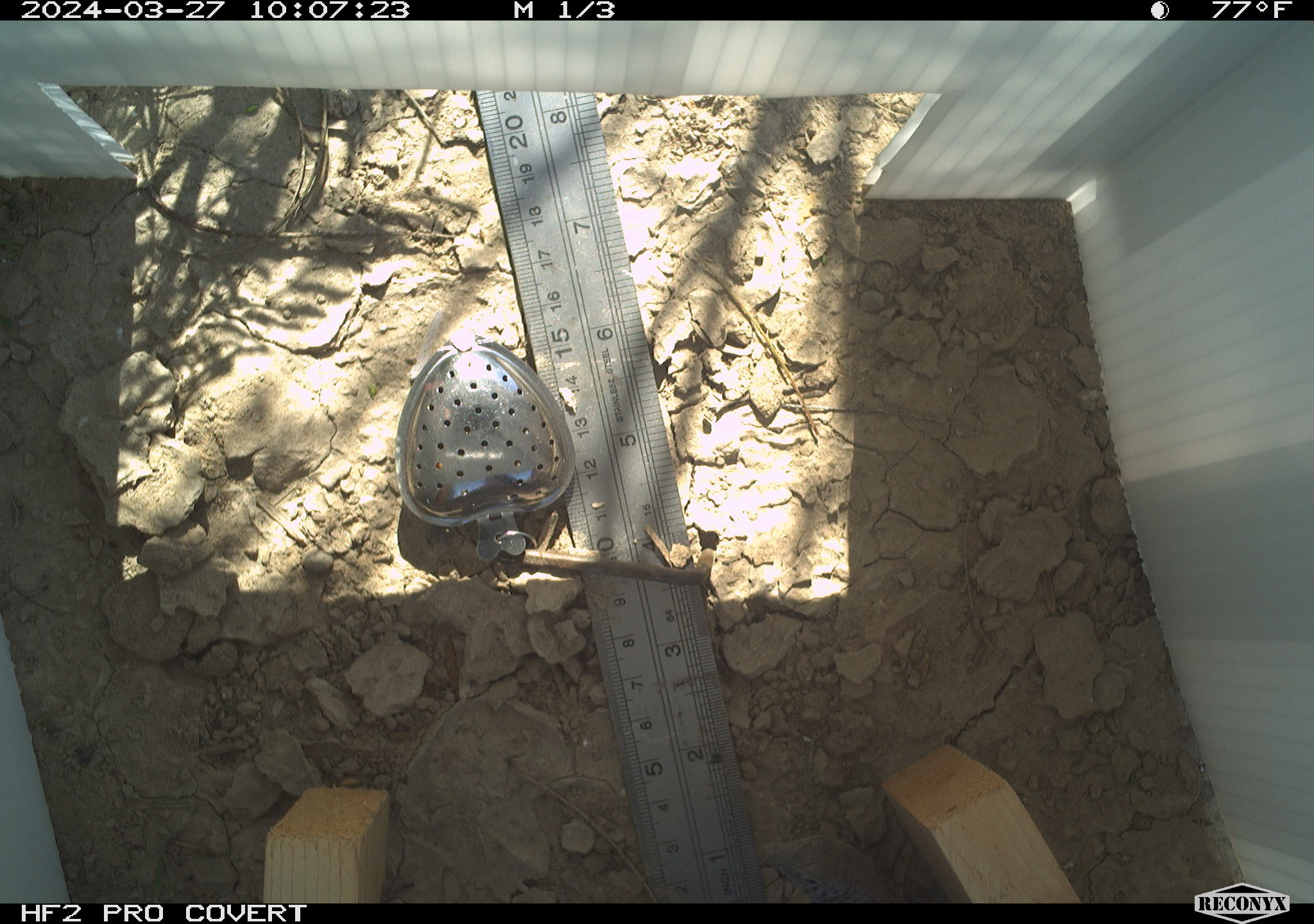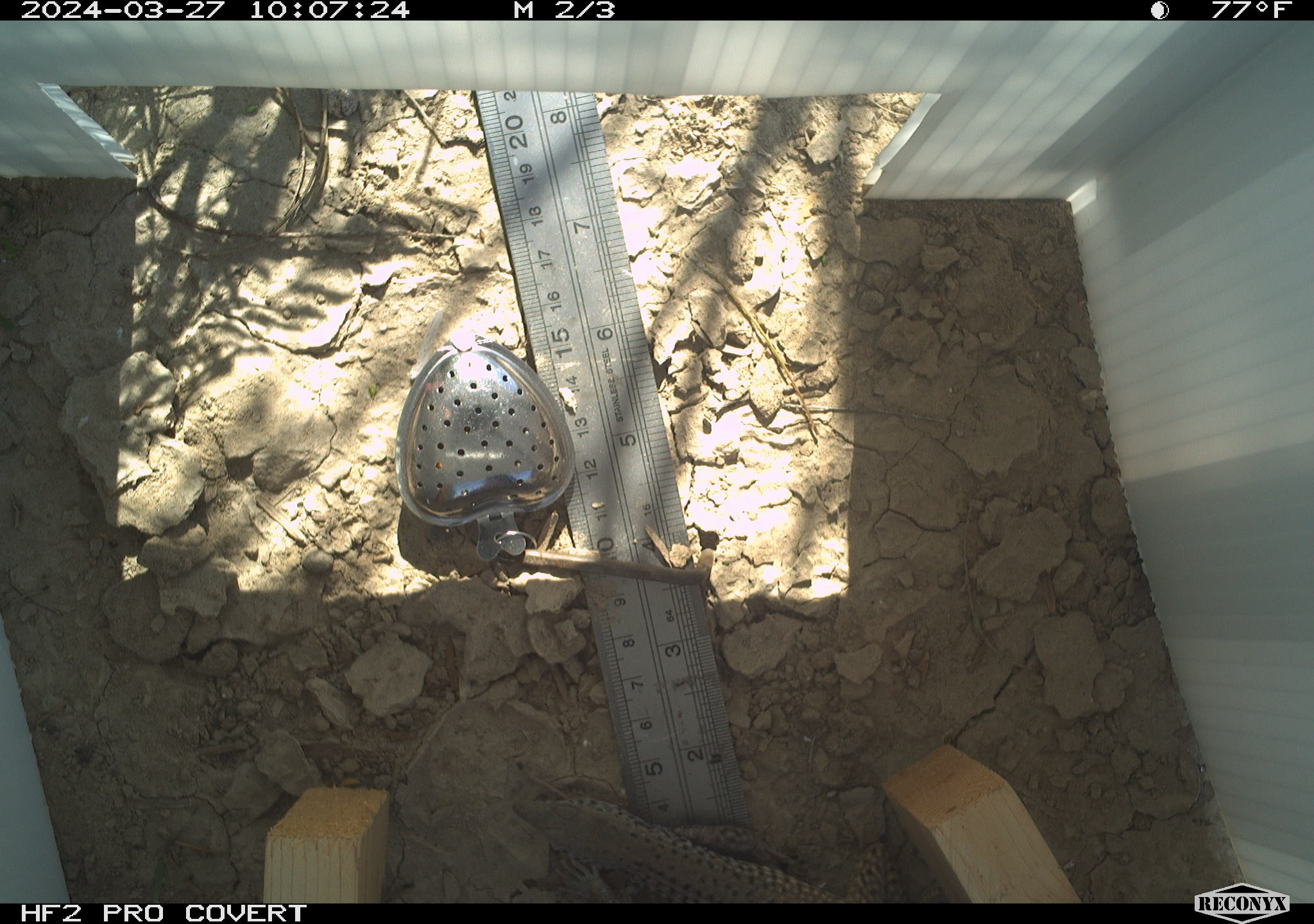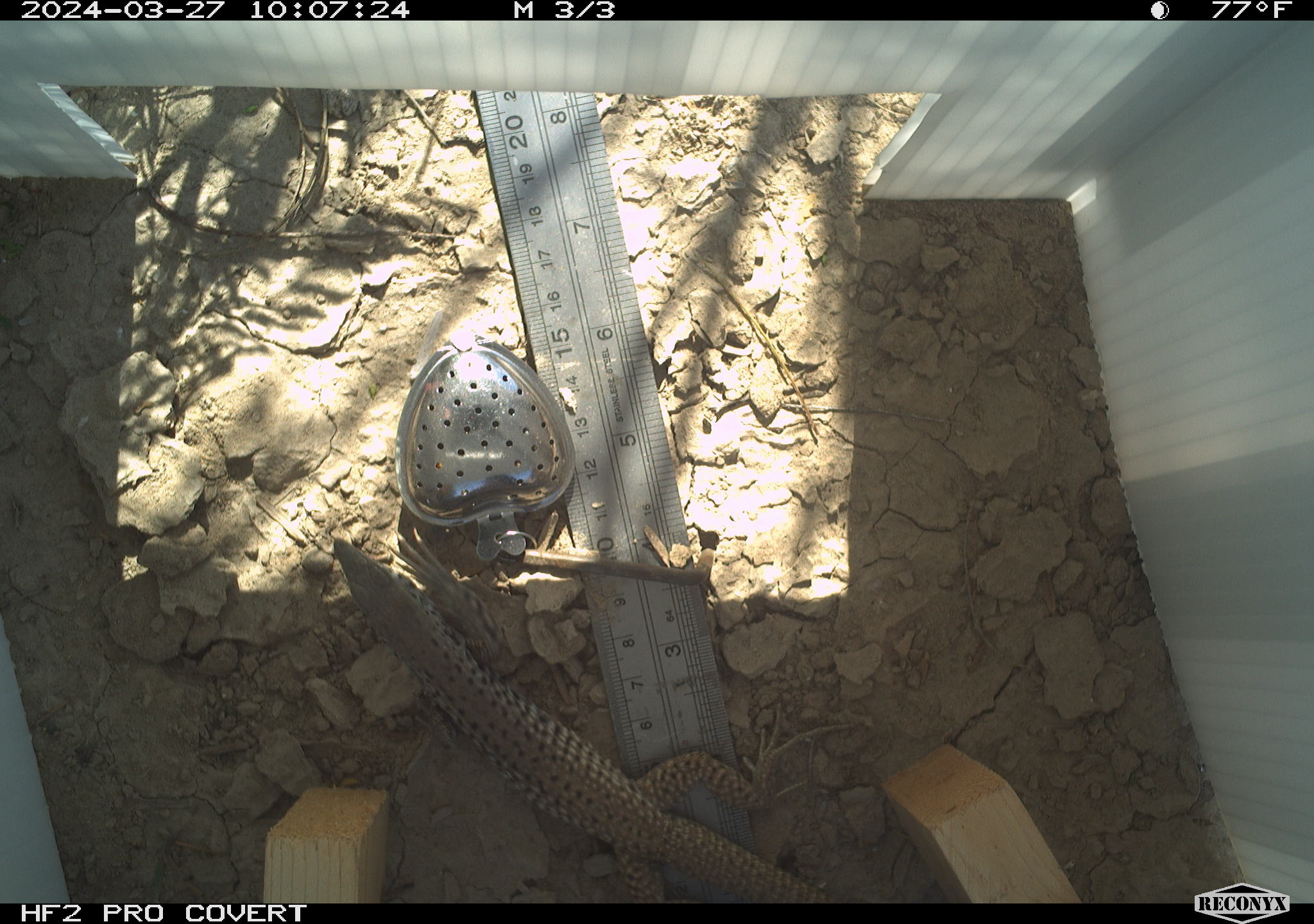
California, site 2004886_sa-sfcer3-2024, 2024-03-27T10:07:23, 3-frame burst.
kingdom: Animalia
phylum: Chordata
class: Reptilia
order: Squamata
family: Teiidae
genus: Aspidoscelis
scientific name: Aspidoscelis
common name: whiptail lizards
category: aspidoscelis species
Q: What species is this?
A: Aspidoscelis species (whiptail lizards) (Aspidoscelis).